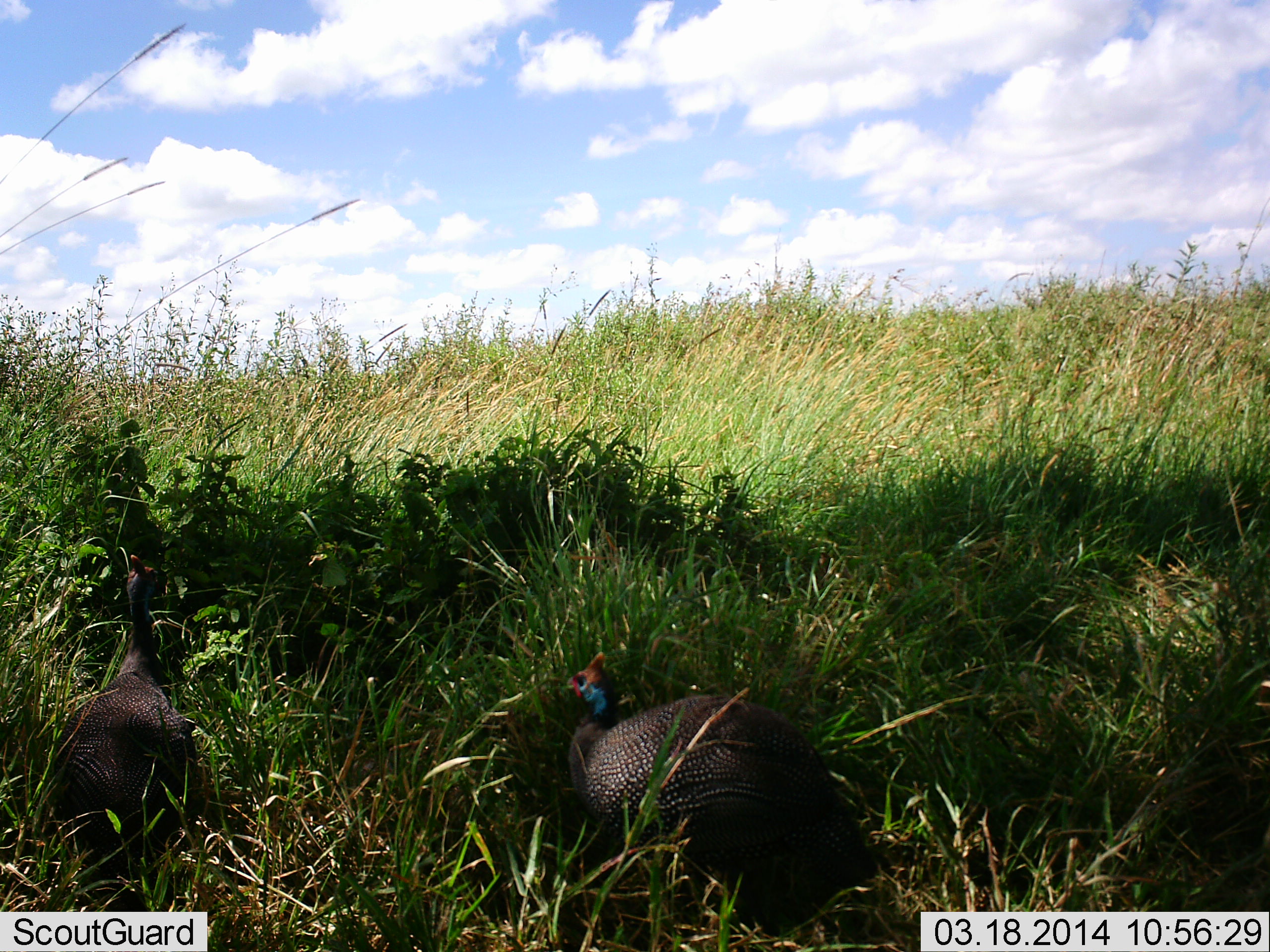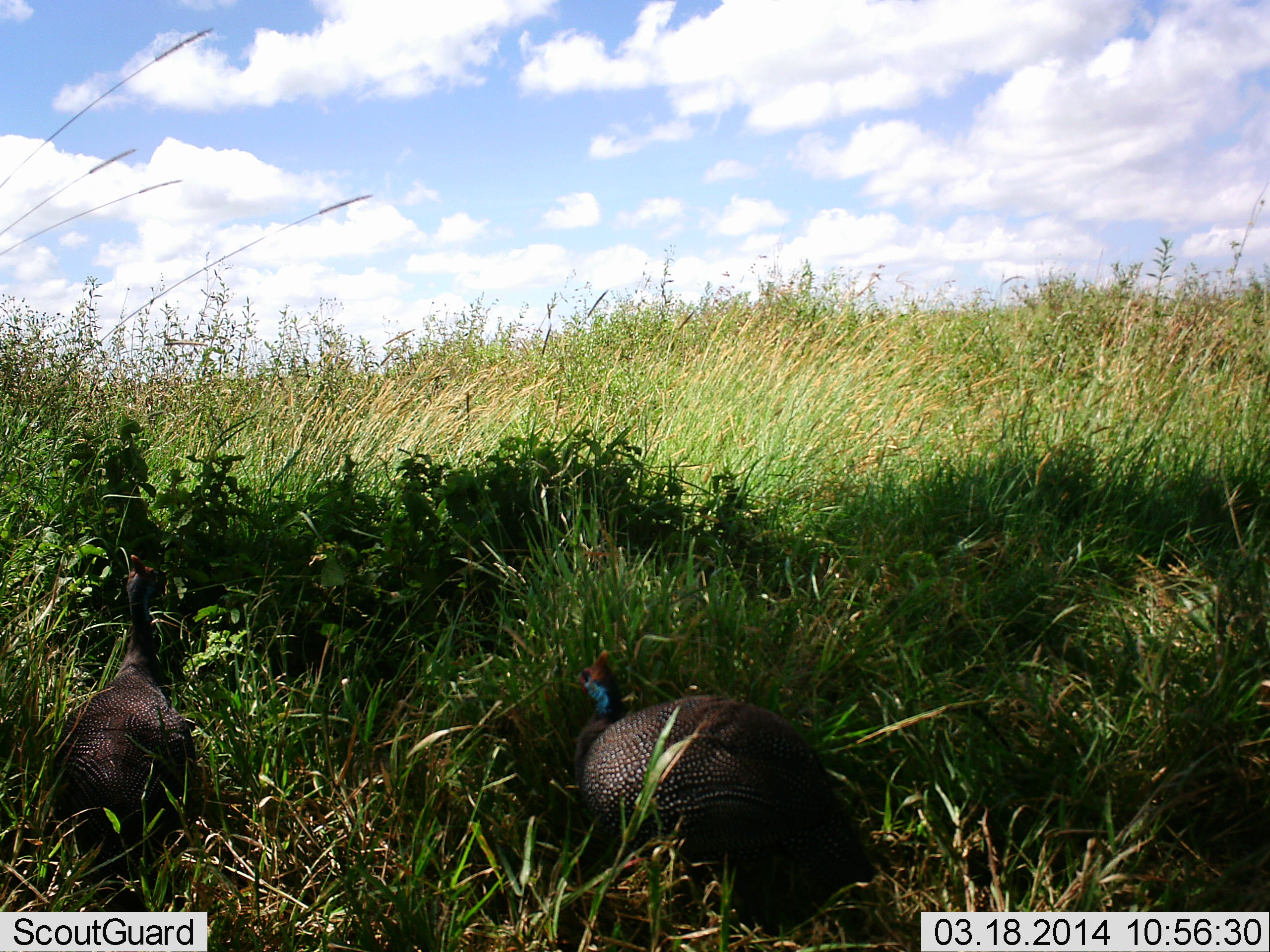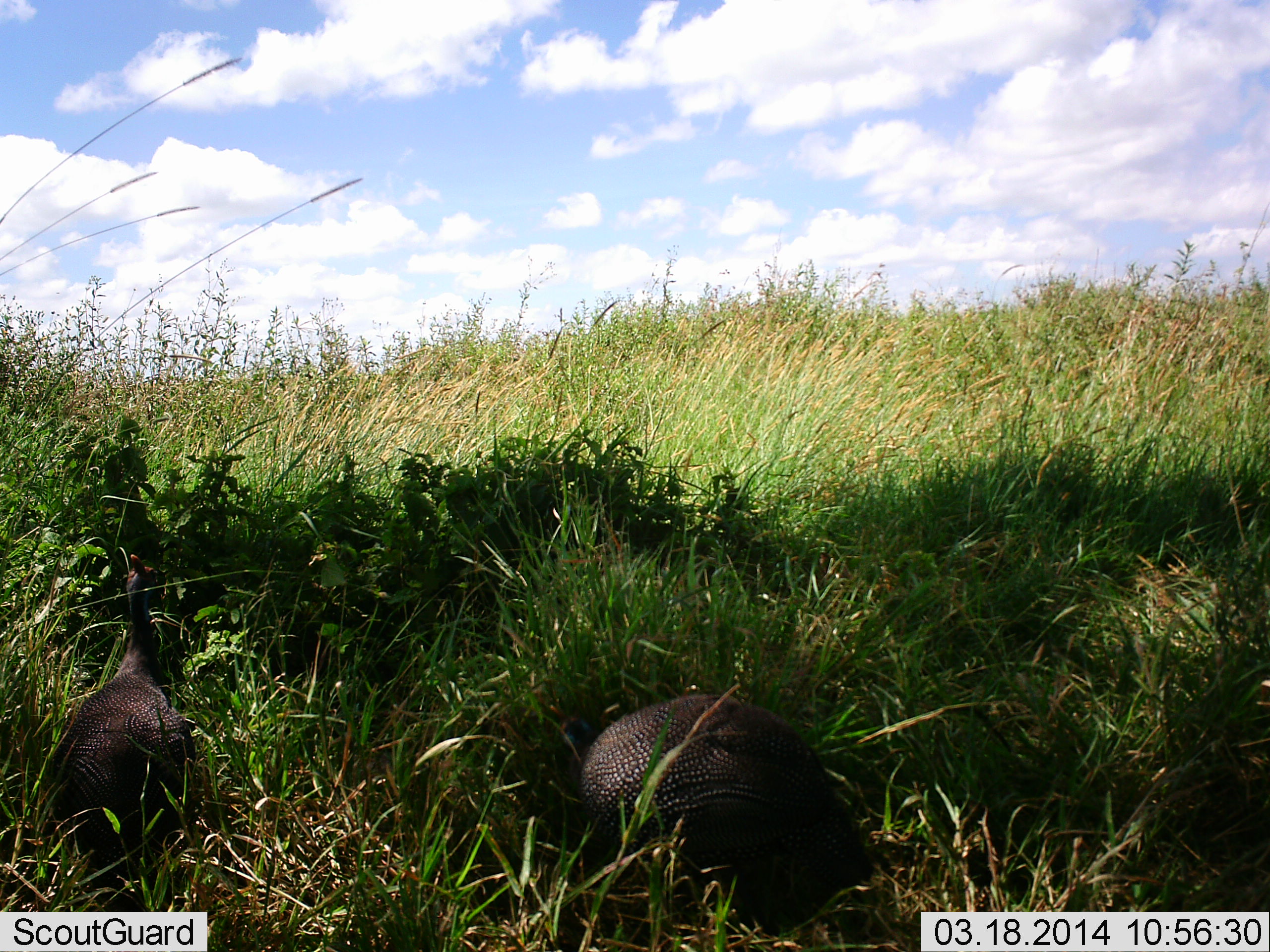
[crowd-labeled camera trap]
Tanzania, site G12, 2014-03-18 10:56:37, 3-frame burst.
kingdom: Animalia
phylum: Chordata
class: Aves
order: Galliformes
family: Numididae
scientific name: Numididae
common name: guinea fowl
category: guineafowl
Guineafowl (guinea fowl) (Numididae), count 2. Behavior (volunteer vote fractions): standing 48%, resting 45%, moving 9%, interacting 0%. Young present (vote fraction): 0%. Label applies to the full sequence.